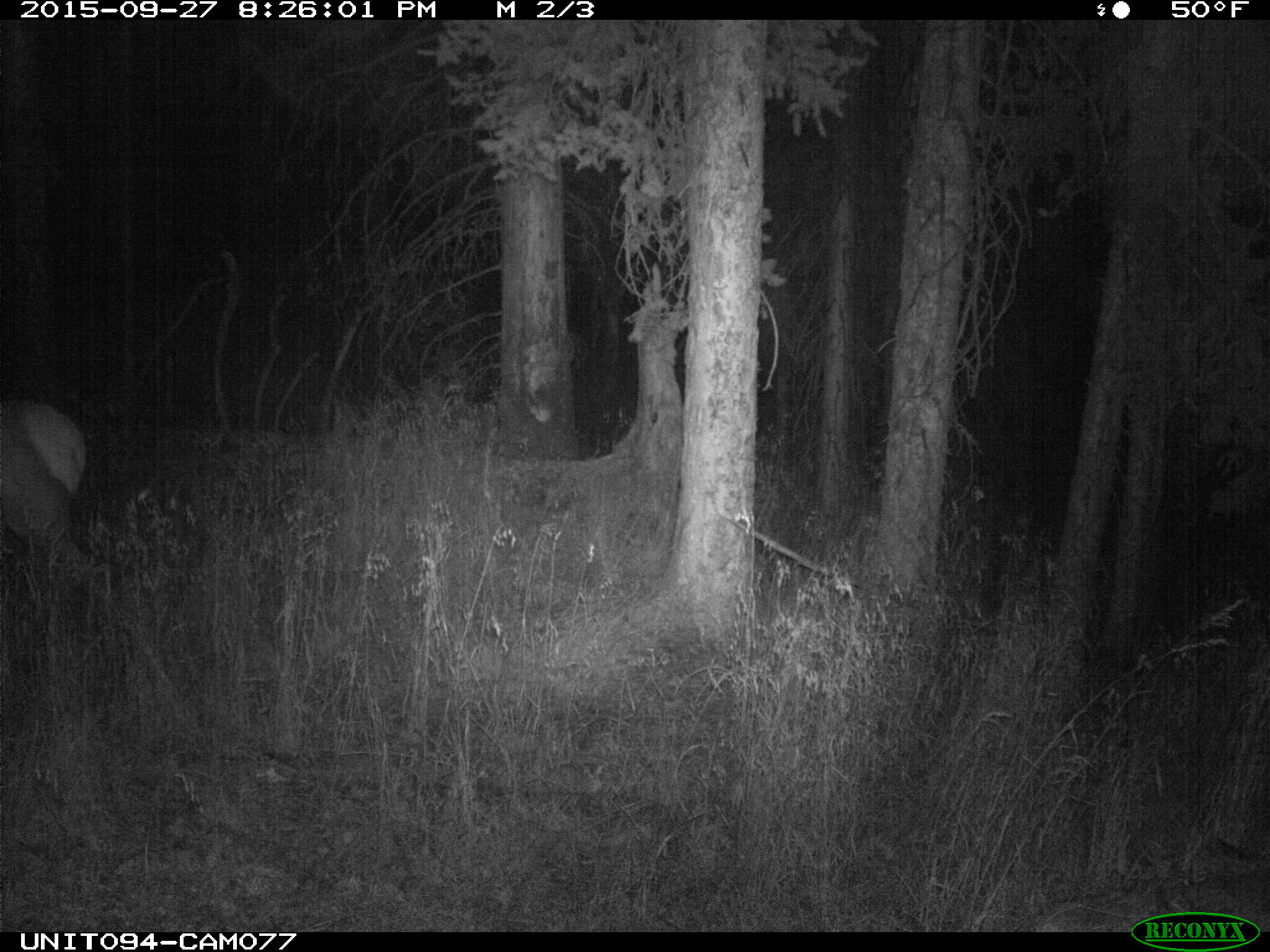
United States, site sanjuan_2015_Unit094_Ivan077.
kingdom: Animalia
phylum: Chordata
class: Mammalia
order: Artiodactyla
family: Cervidae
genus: Cervus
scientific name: Cervus elaphus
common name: red deer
Cervus elaphus (red deer).